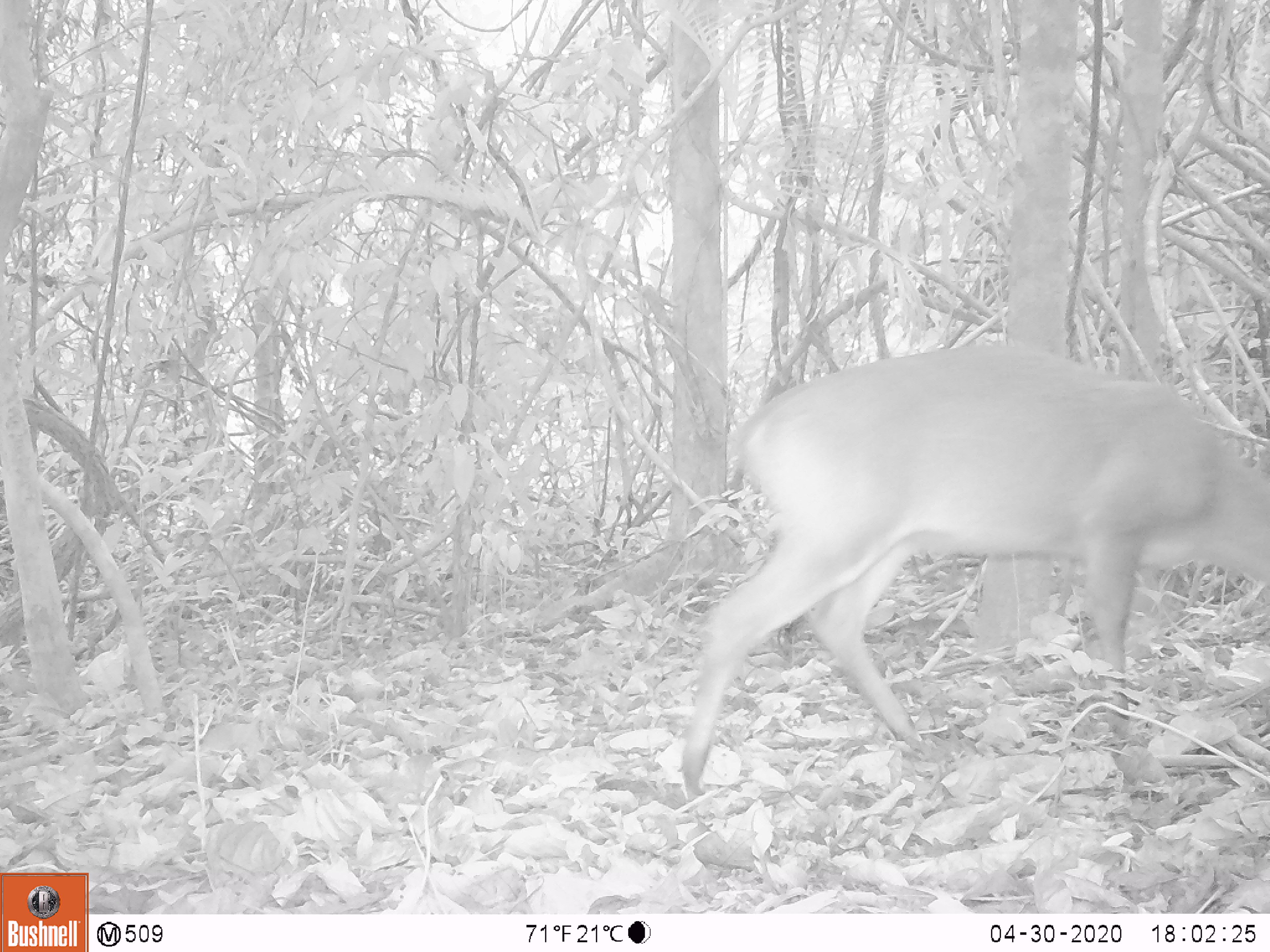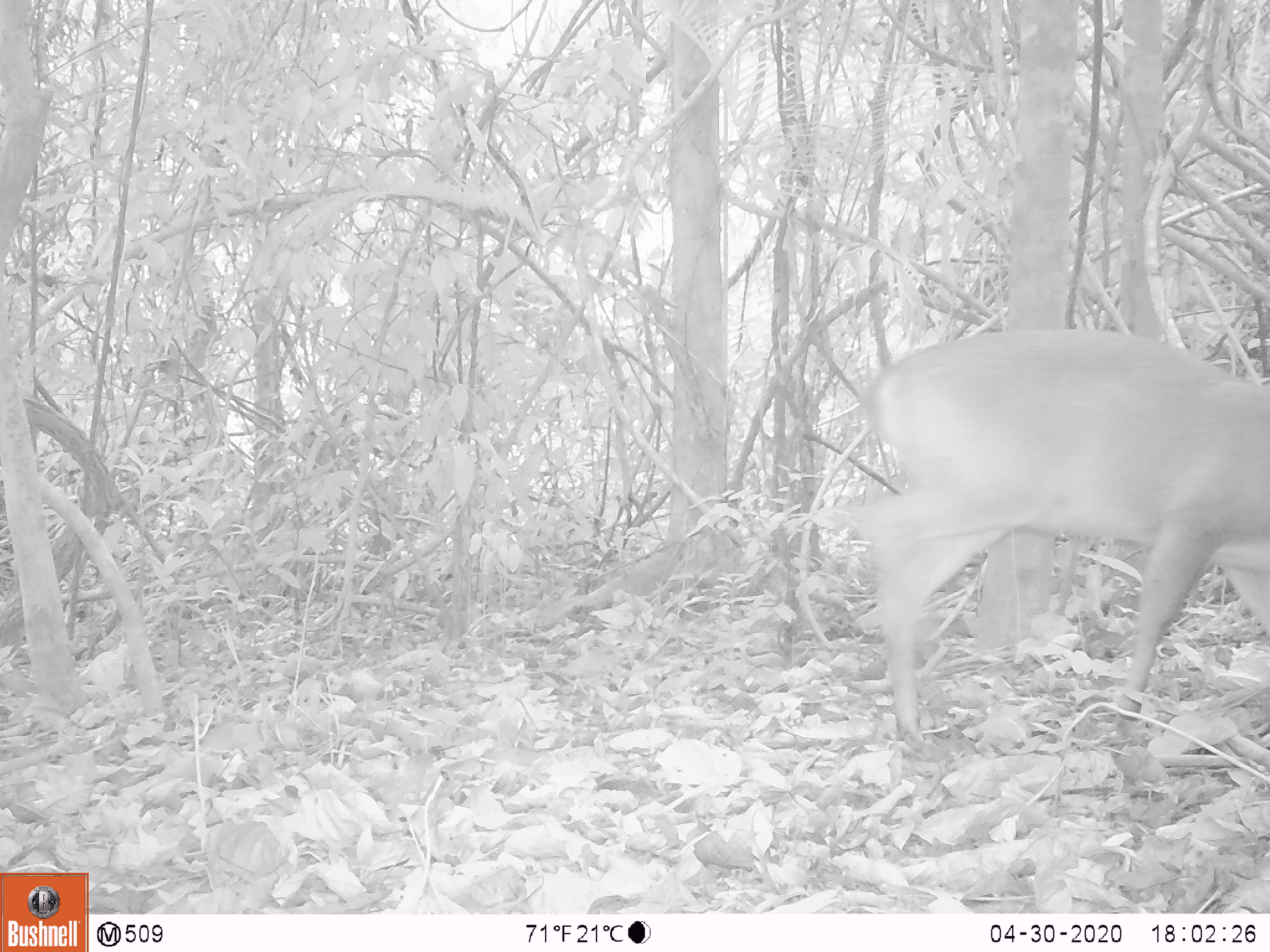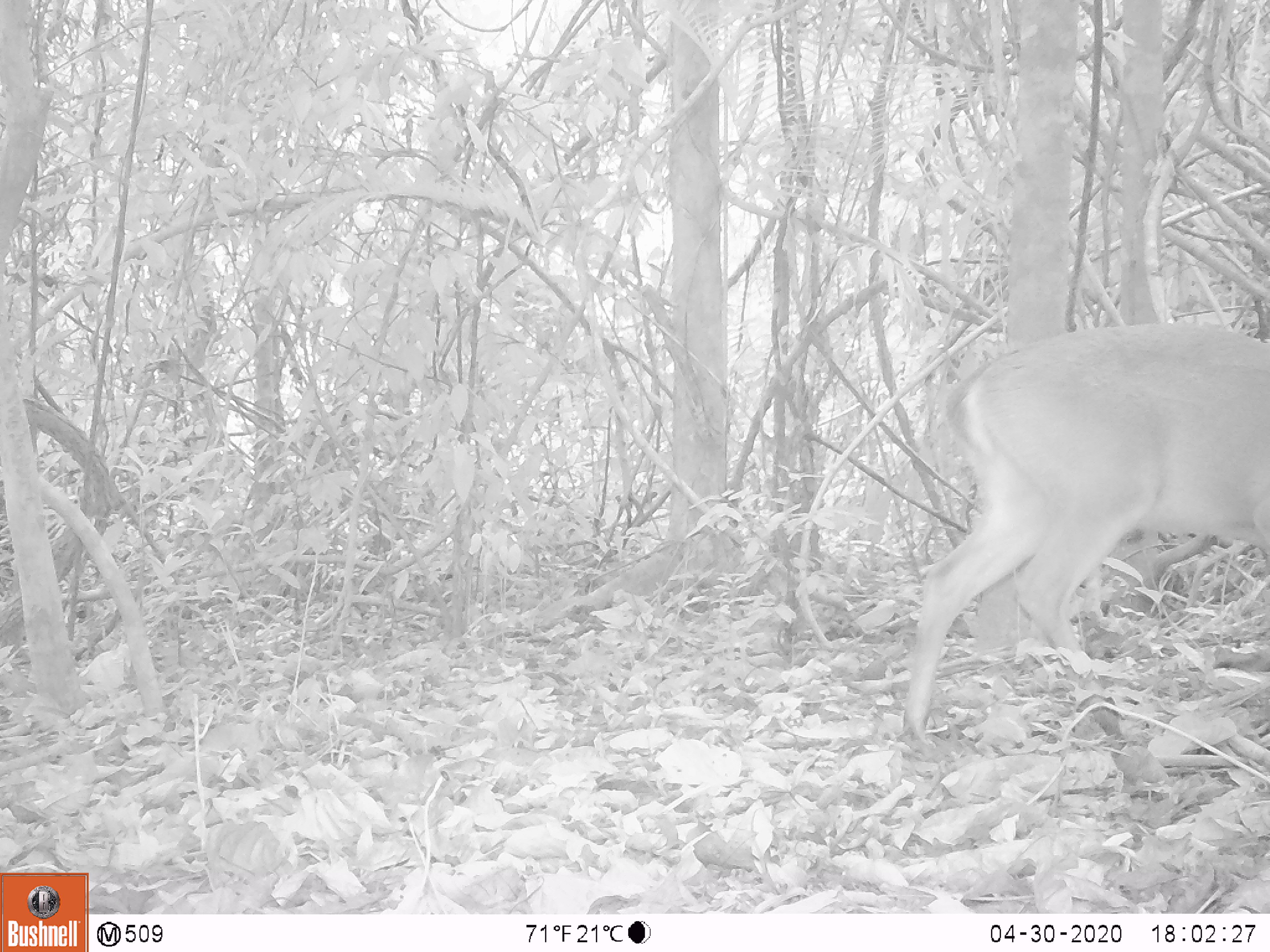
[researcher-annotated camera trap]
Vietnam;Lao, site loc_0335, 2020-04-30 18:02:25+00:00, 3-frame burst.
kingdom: Animalia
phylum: Chordata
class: Mammalia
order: Artiodactyla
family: Cervidae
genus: Muntiacus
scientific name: Muntiacus vuquangensis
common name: large-antlered muntjac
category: large antlered muntjac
Large antlered muntjac (large-antlered muntjac) (Muntiacus vuquangensis). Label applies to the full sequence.